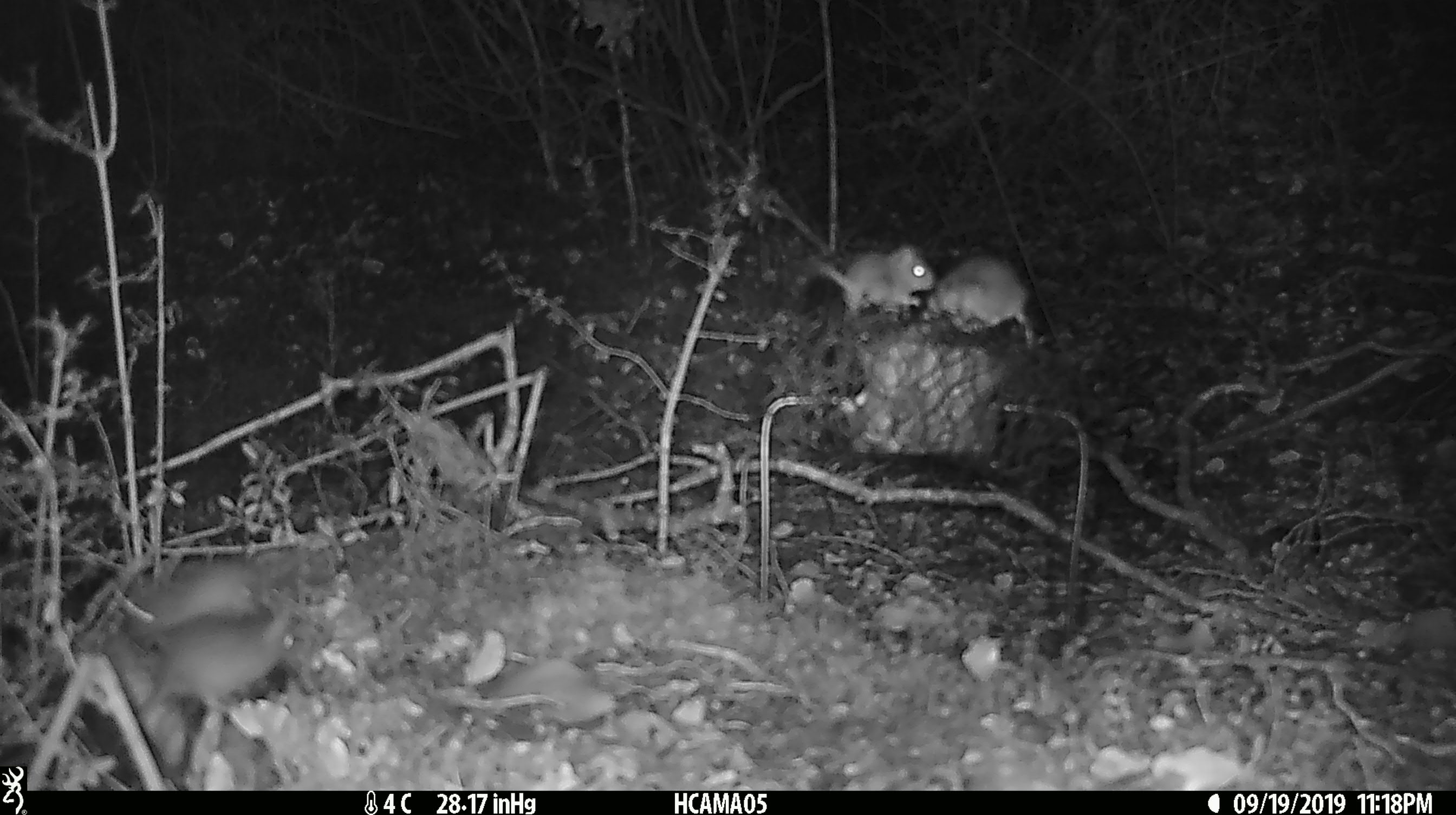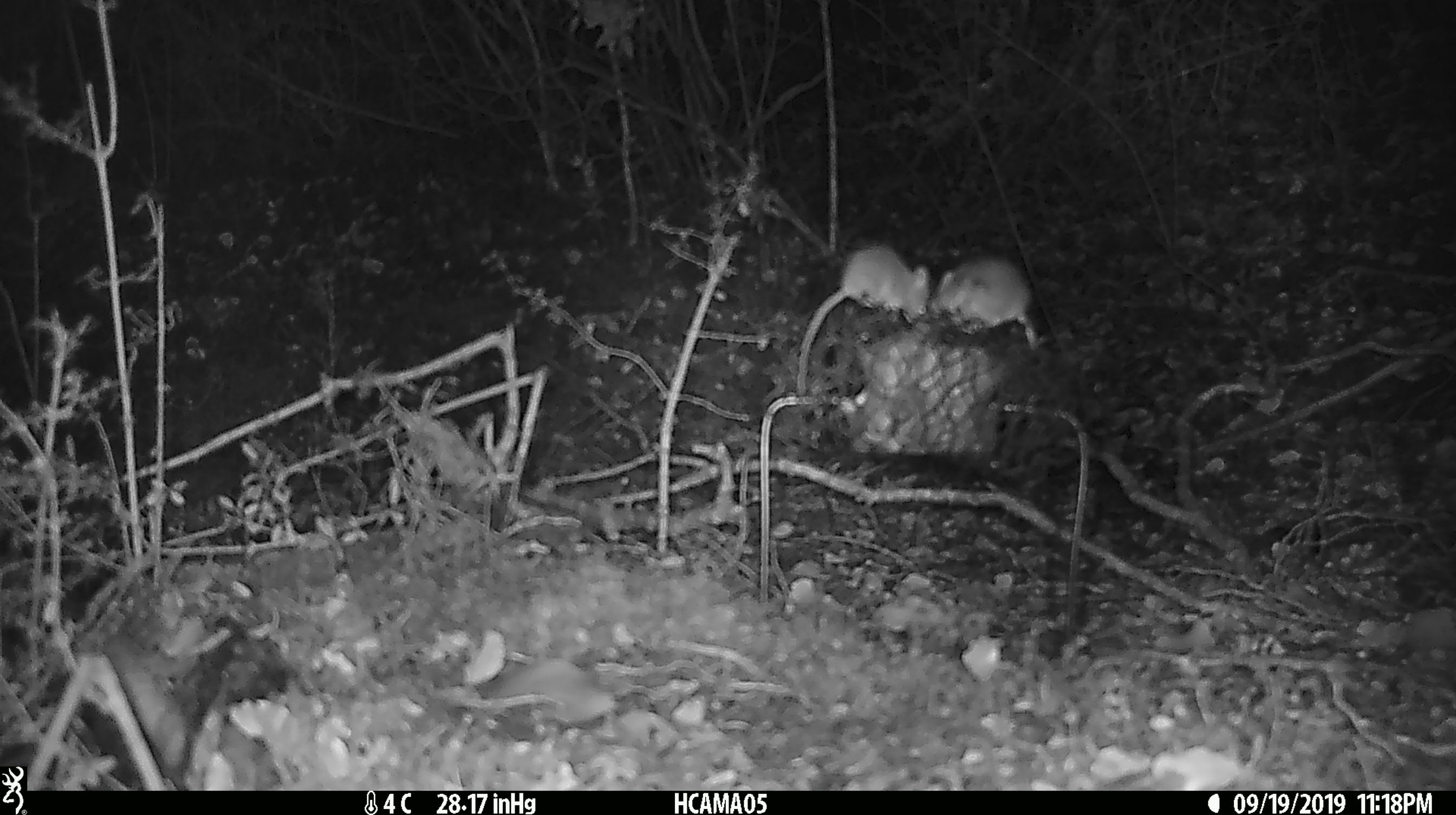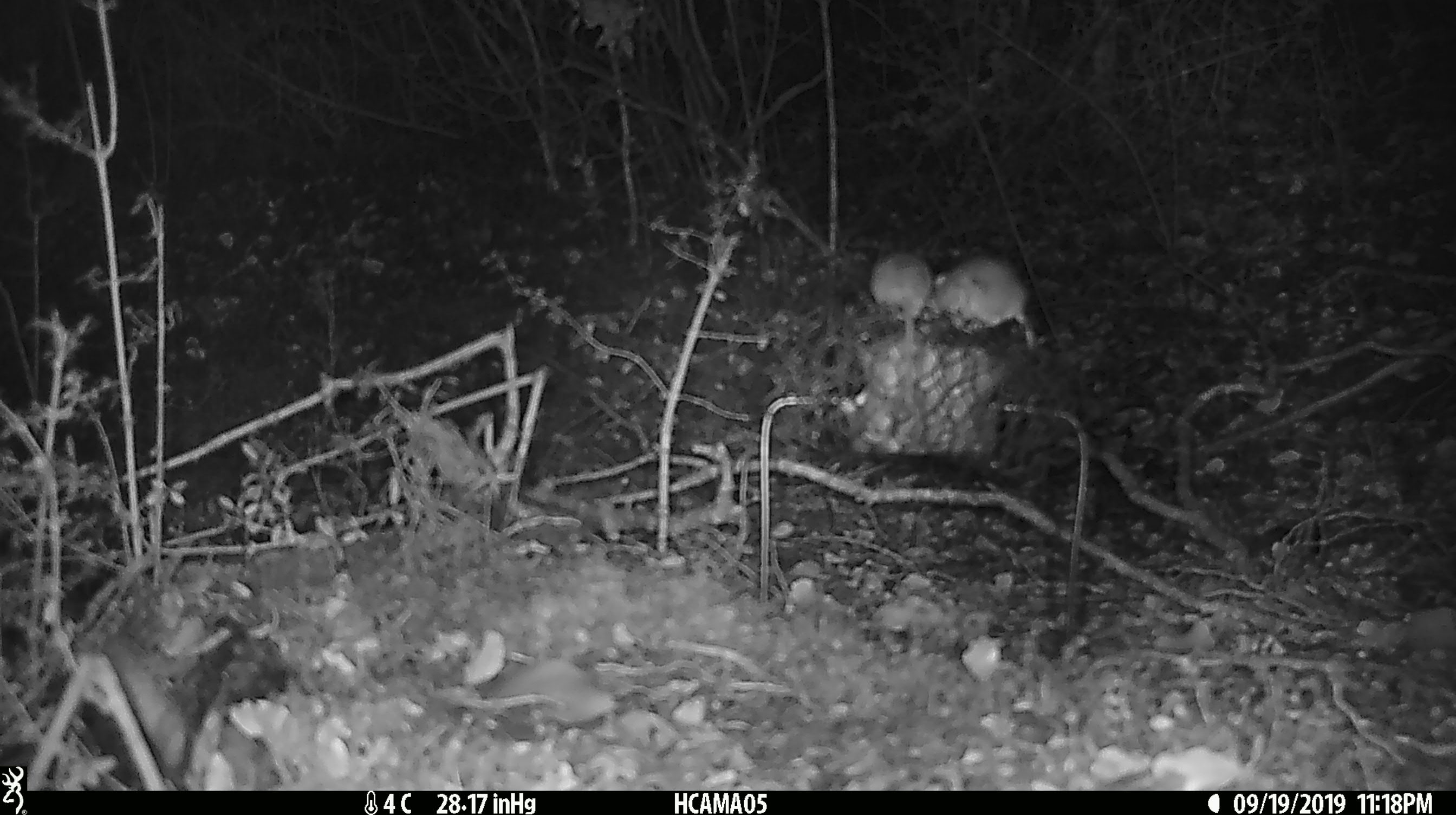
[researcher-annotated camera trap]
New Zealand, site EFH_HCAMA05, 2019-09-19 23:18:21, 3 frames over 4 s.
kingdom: Animalia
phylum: Chordata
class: Mammalia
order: Rodentia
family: Muridae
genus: Mus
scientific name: Mus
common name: mouse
Mouse (Mus).